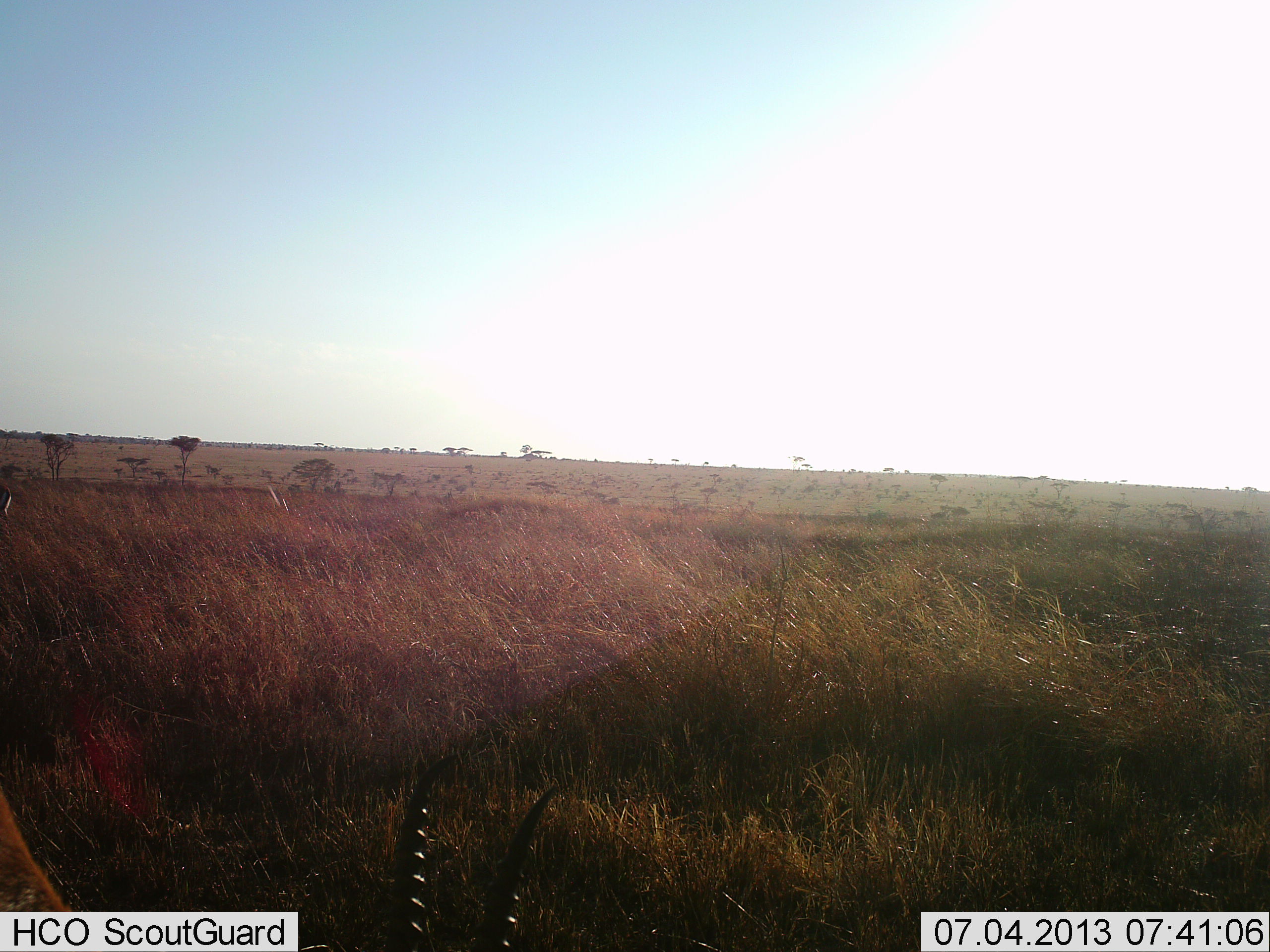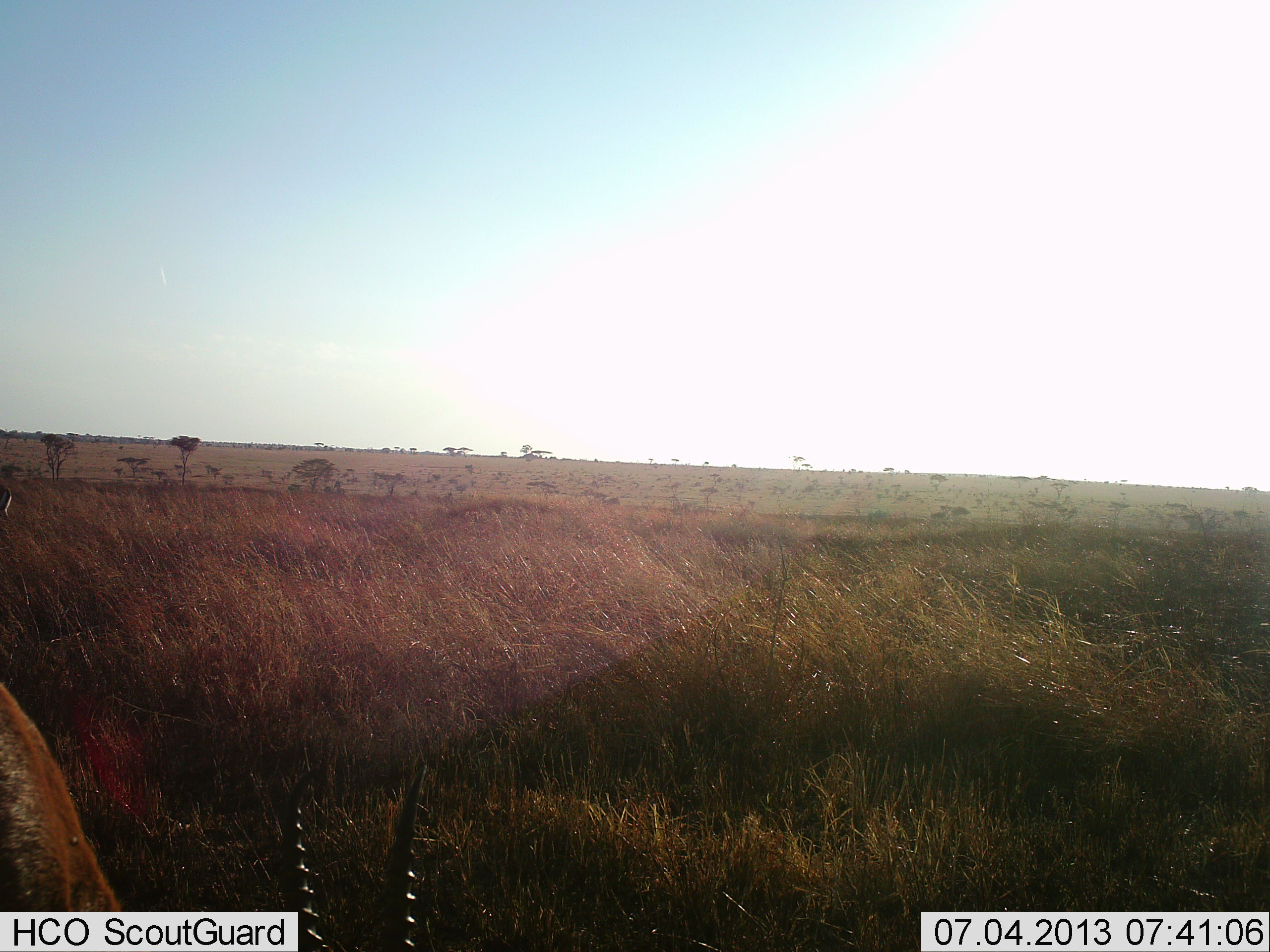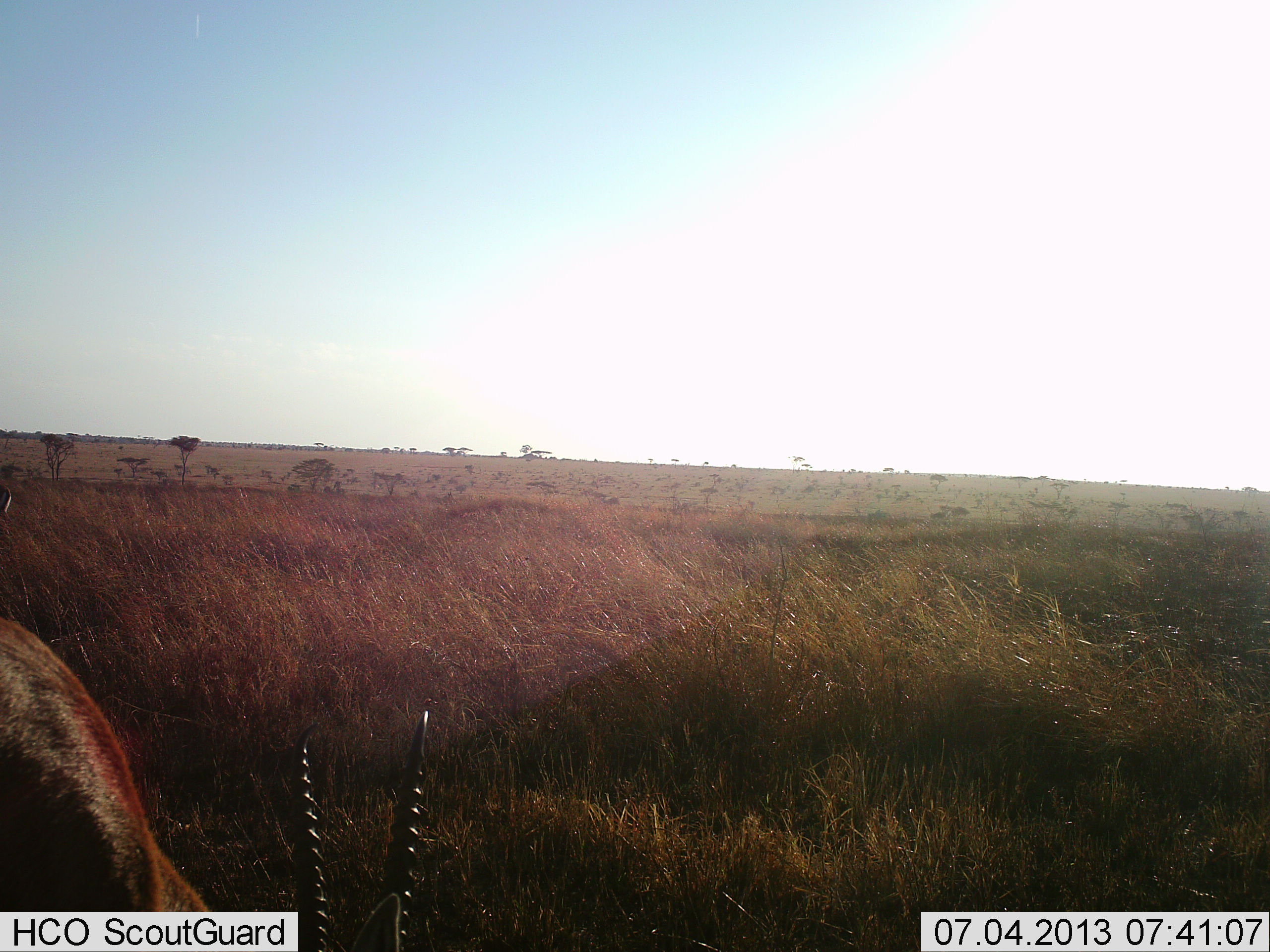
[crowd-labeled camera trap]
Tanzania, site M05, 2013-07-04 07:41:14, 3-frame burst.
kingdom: Animalia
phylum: Chordata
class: Mammalia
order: Artiodactyla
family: Bovidae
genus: Eudorcas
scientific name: Eudorcas thomsonii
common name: thomson's gazelle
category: gazellethomsons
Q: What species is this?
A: Gazellethomsons (thomson's gazelle) (Eudorcas thomsonii).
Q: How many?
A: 1.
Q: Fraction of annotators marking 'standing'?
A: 10%.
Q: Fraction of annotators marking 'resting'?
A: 0%.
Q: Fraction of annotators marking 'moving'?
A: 0%.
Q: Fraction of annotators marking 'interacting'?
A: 0%.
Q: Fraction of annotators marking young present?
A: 0%.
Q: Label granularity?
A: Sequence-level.